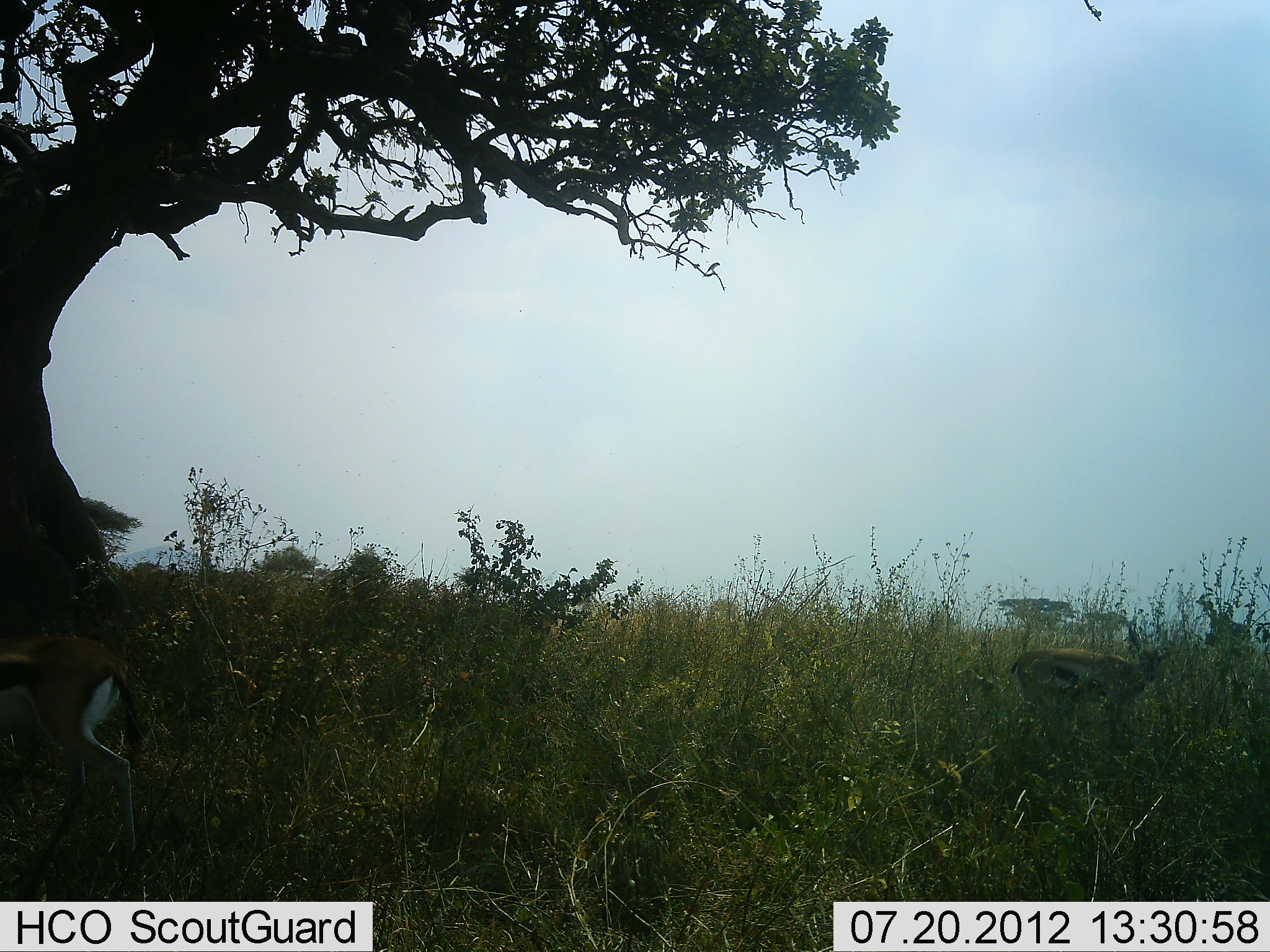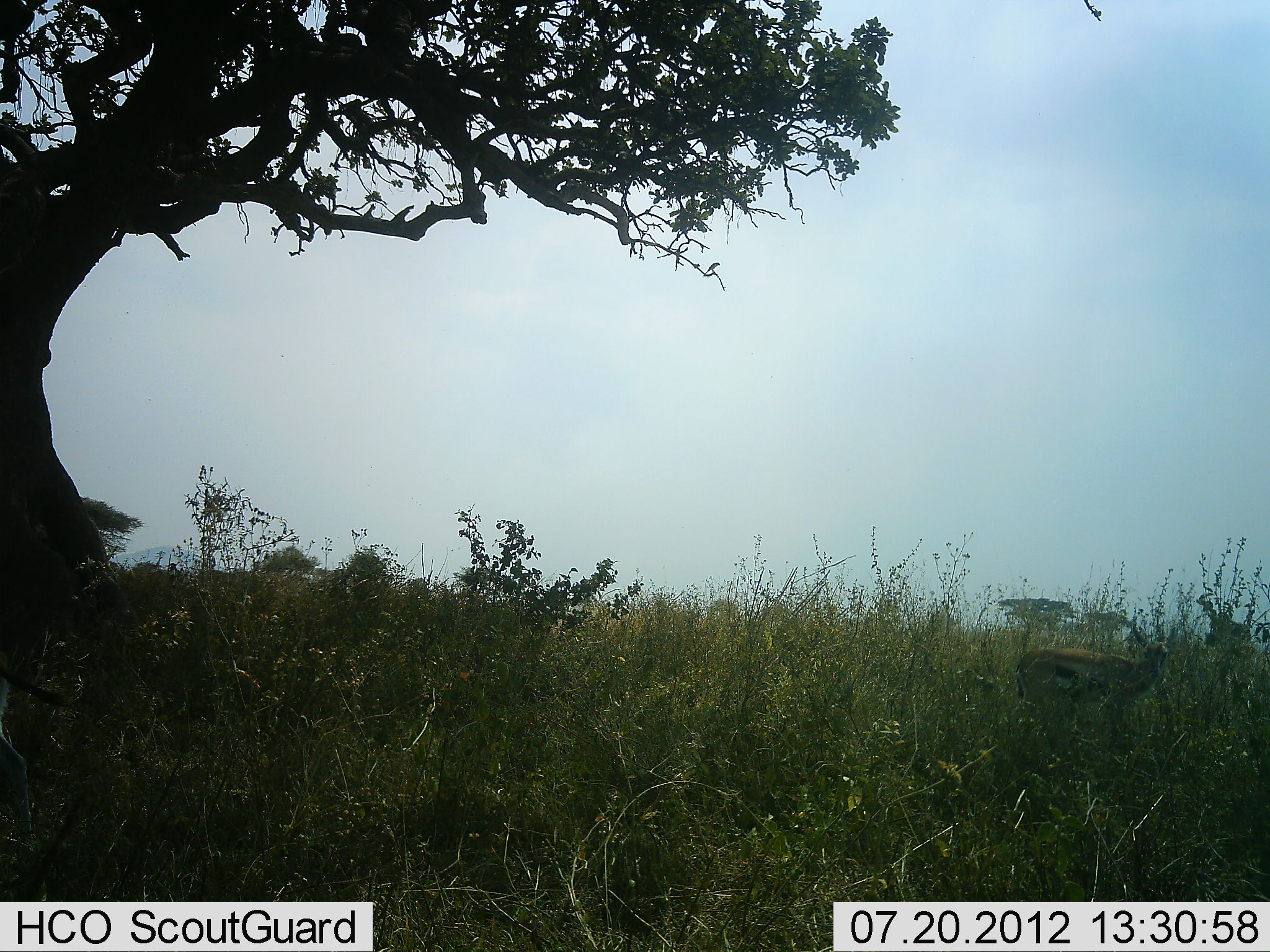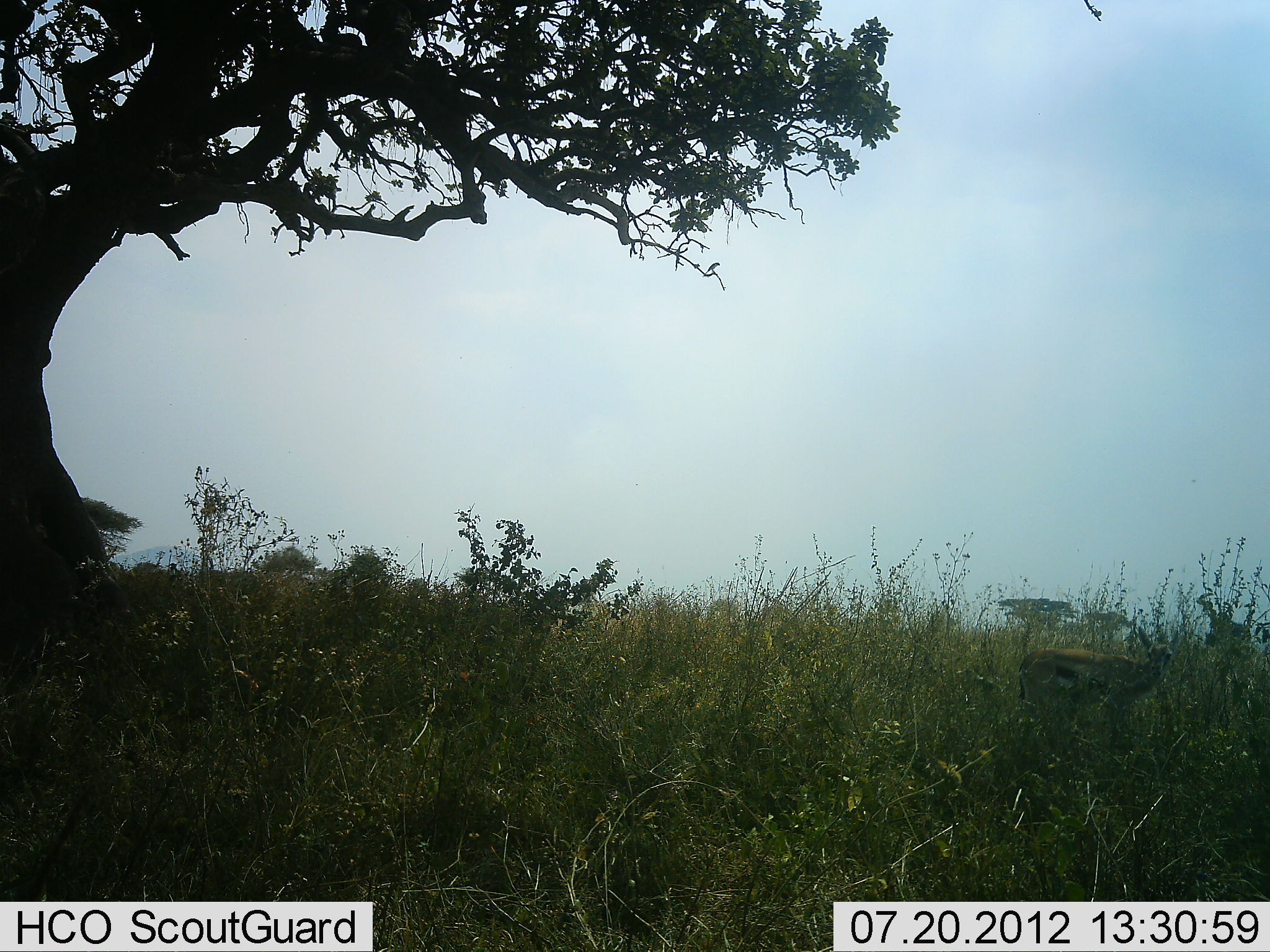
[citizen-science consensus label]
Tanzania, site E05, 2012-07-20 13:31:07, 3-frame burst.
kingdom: Animalia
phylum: Chordata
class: Mammalia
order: Artiodactyla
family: Bovidae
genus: Eudorcas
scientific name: Eudorcas thomsonii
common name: thomson's gazelle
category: gazellethomsons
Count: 2.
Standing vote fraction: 80%.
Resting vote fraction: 0%.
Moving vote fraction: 70%.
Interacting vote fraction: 0%.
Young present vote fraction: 20%.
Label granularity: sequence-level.